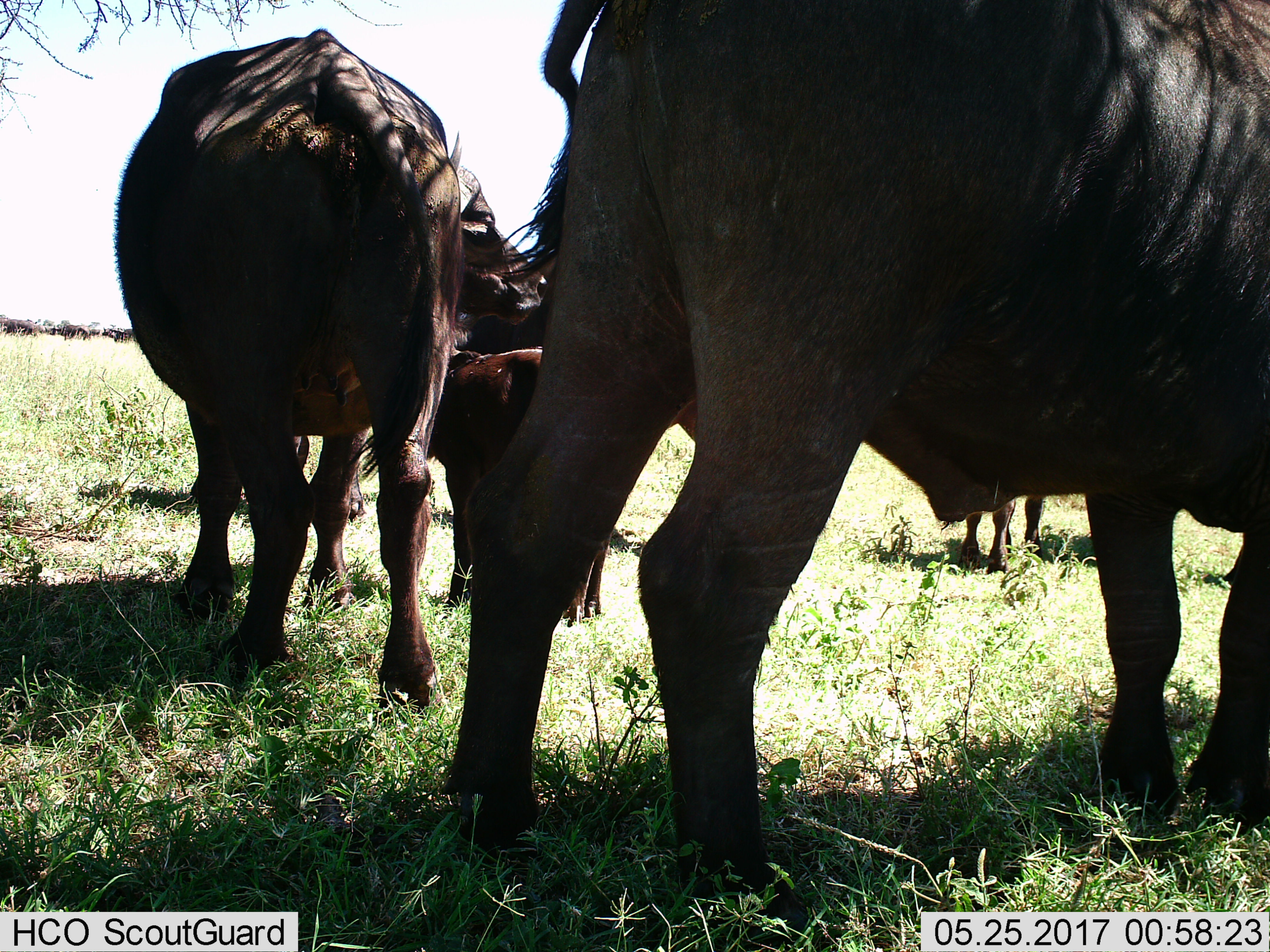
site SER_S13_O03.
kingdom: Animalia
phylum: Chordata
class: Mammalia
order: Artiodactyla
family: Bovidae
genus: Syncerus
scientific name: Syncerus caffer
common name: african buffalo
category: buffalo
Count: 4.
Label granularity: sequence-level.